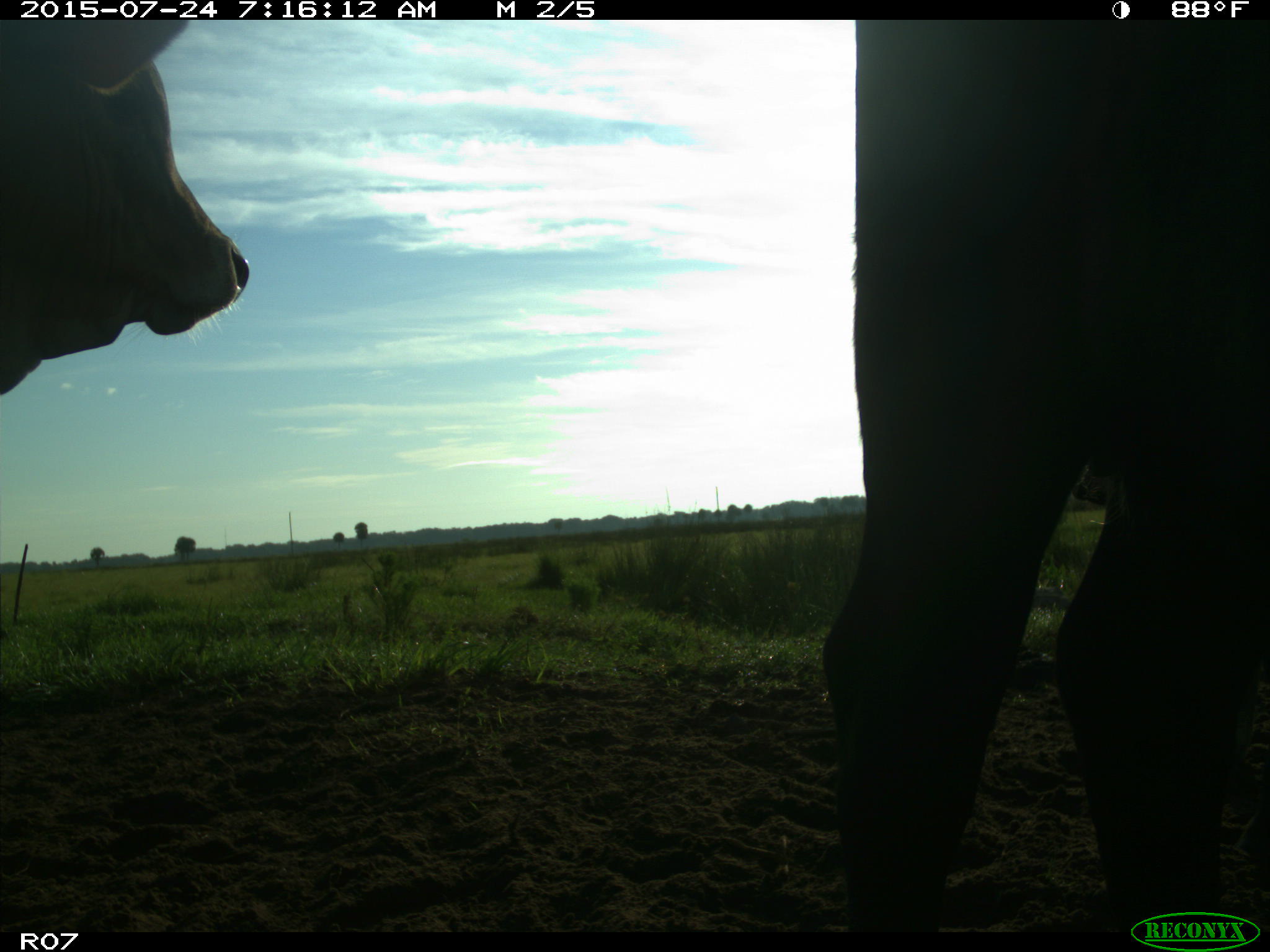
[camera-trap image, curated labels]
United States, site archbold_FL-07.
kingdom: Animalia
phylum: Chordata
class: Mammalia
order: Artiodactyla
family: Bovidae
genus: Bos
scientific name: Bos taurus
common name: domestic cow